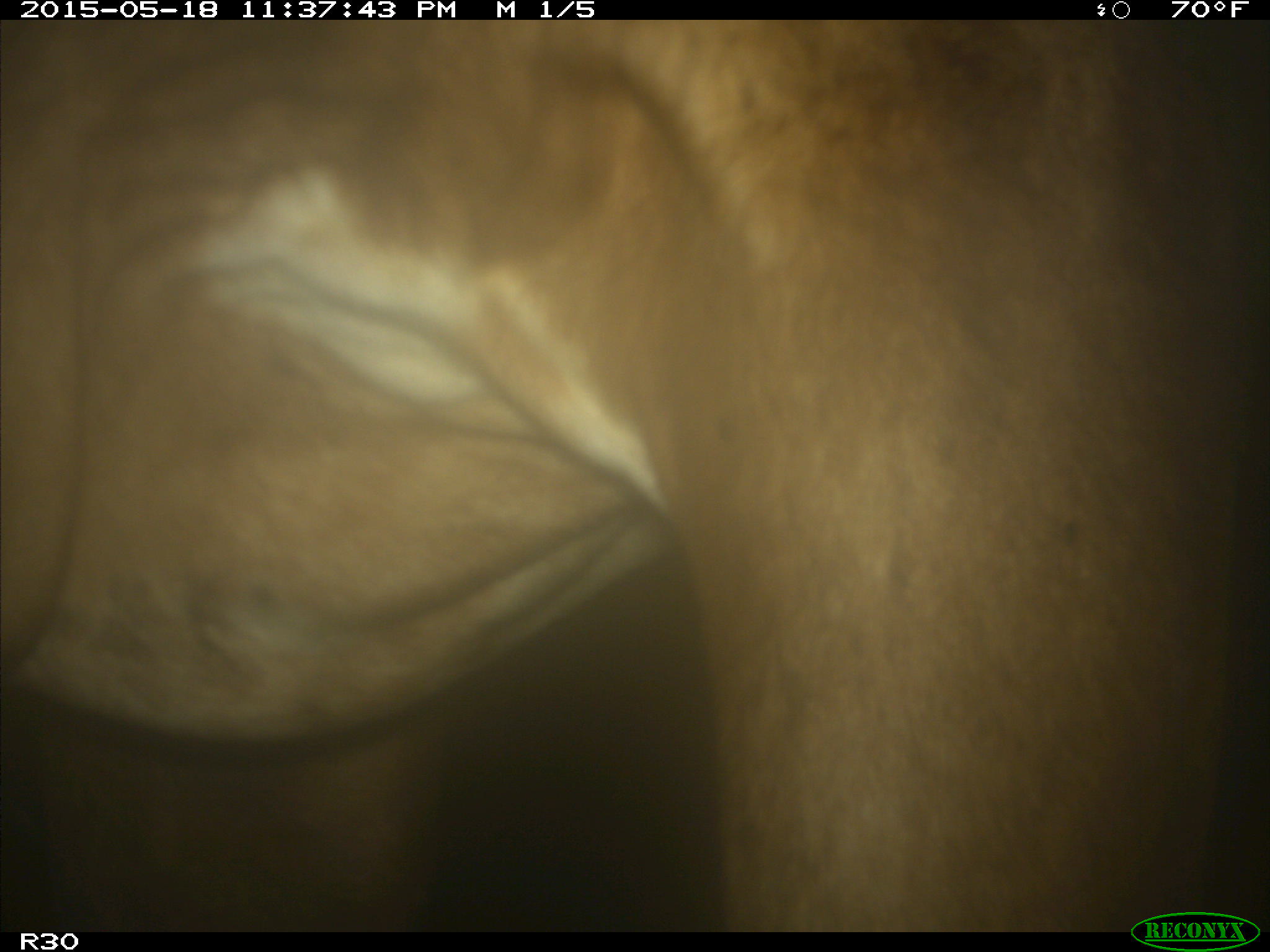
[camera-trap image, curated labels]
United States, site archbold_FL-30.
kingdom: Animalia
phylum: Chordata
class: Mammalia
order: Artiodactyla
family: Bovidae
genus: Bos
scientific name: Bos taurus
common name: domestic cow